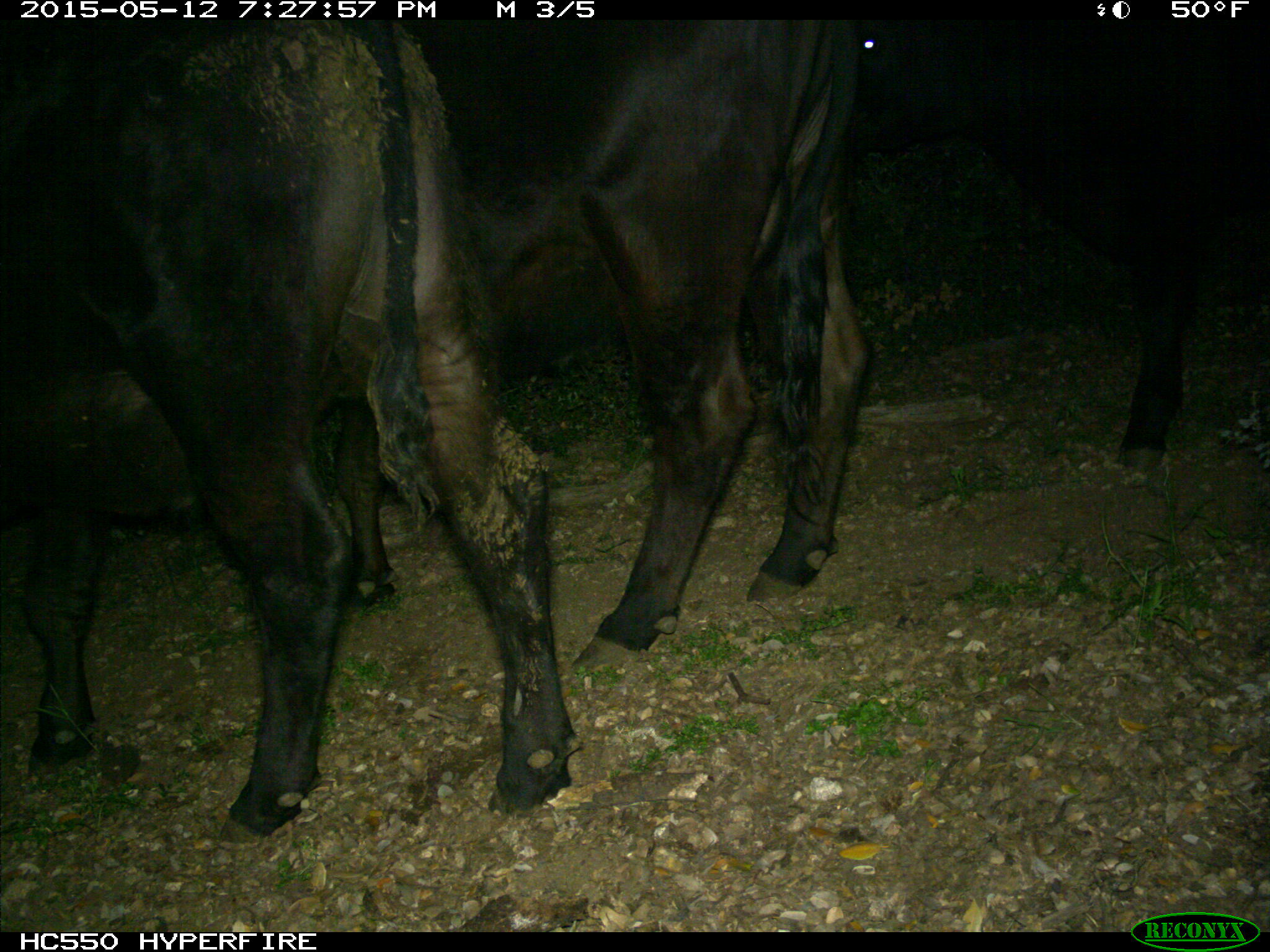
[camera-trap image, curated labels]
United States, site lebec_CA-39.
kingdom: Animalia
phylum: Chordata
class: Mammalia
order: Artiodactyla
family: Bovidae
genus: Bos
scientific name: Bos taurus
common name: domestic cow